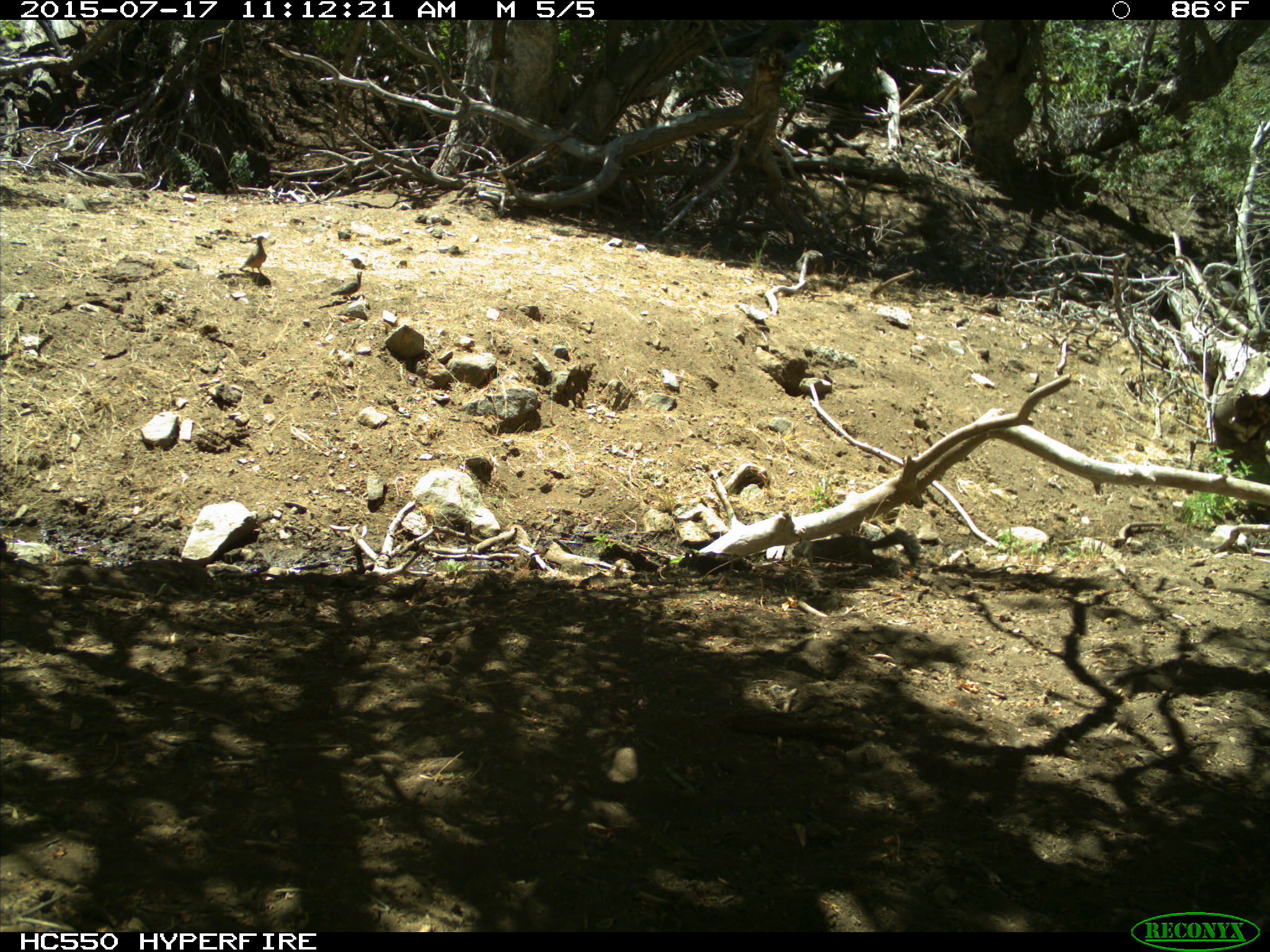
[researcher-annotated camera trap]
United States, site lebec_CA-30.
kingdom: Animalia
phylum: Chordata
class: Aves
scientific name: Aves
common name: birds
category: unidentified bird